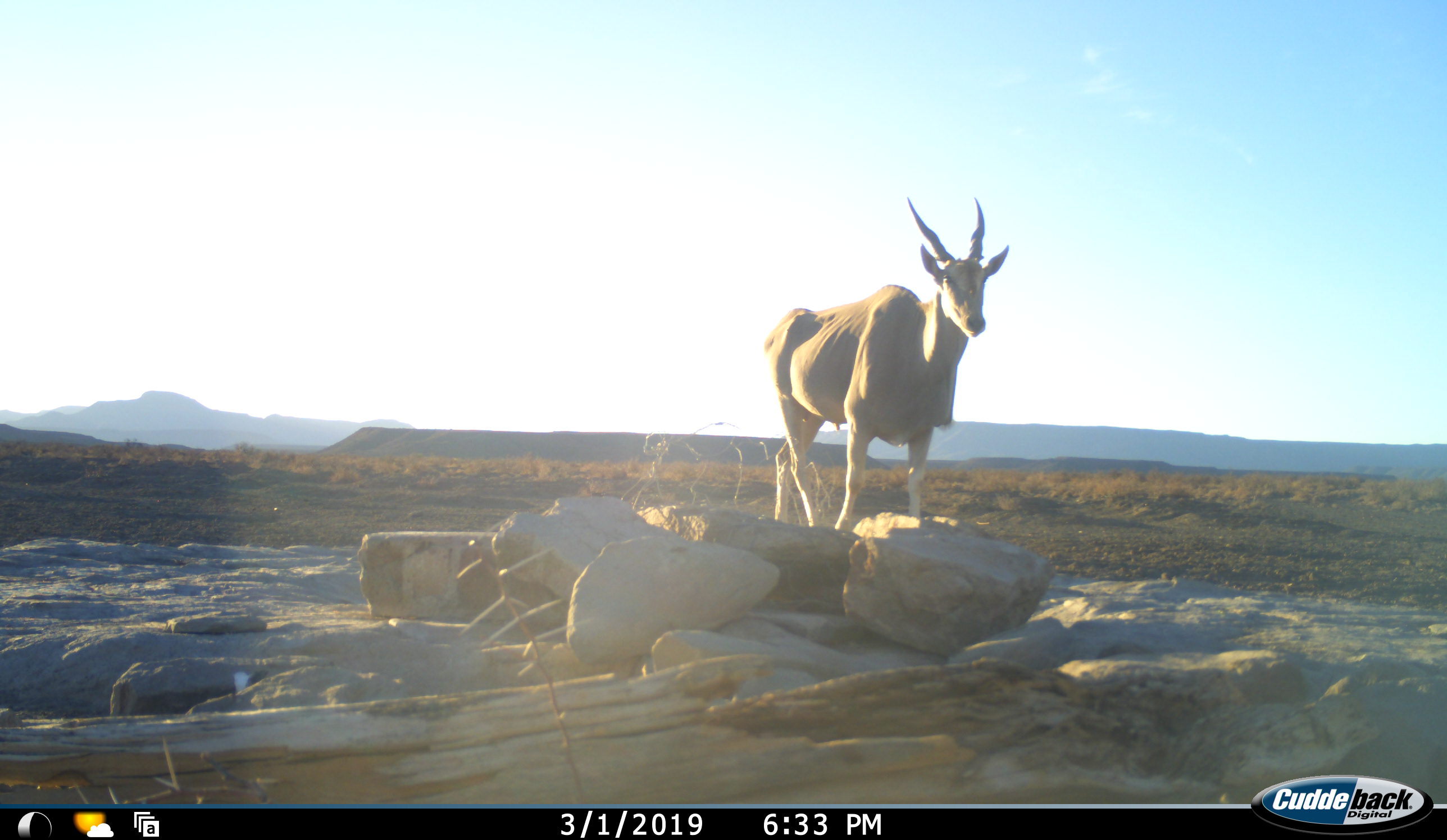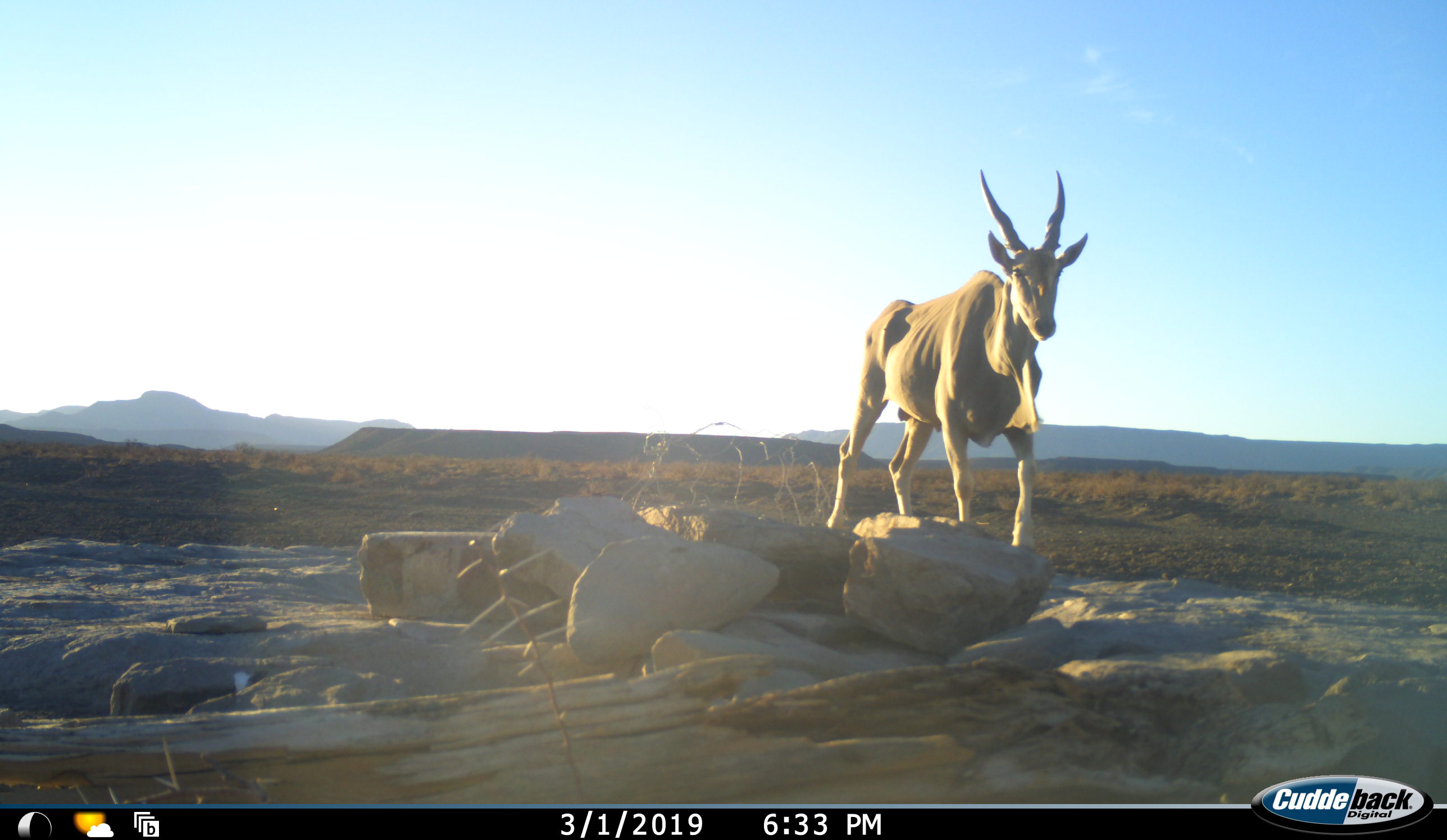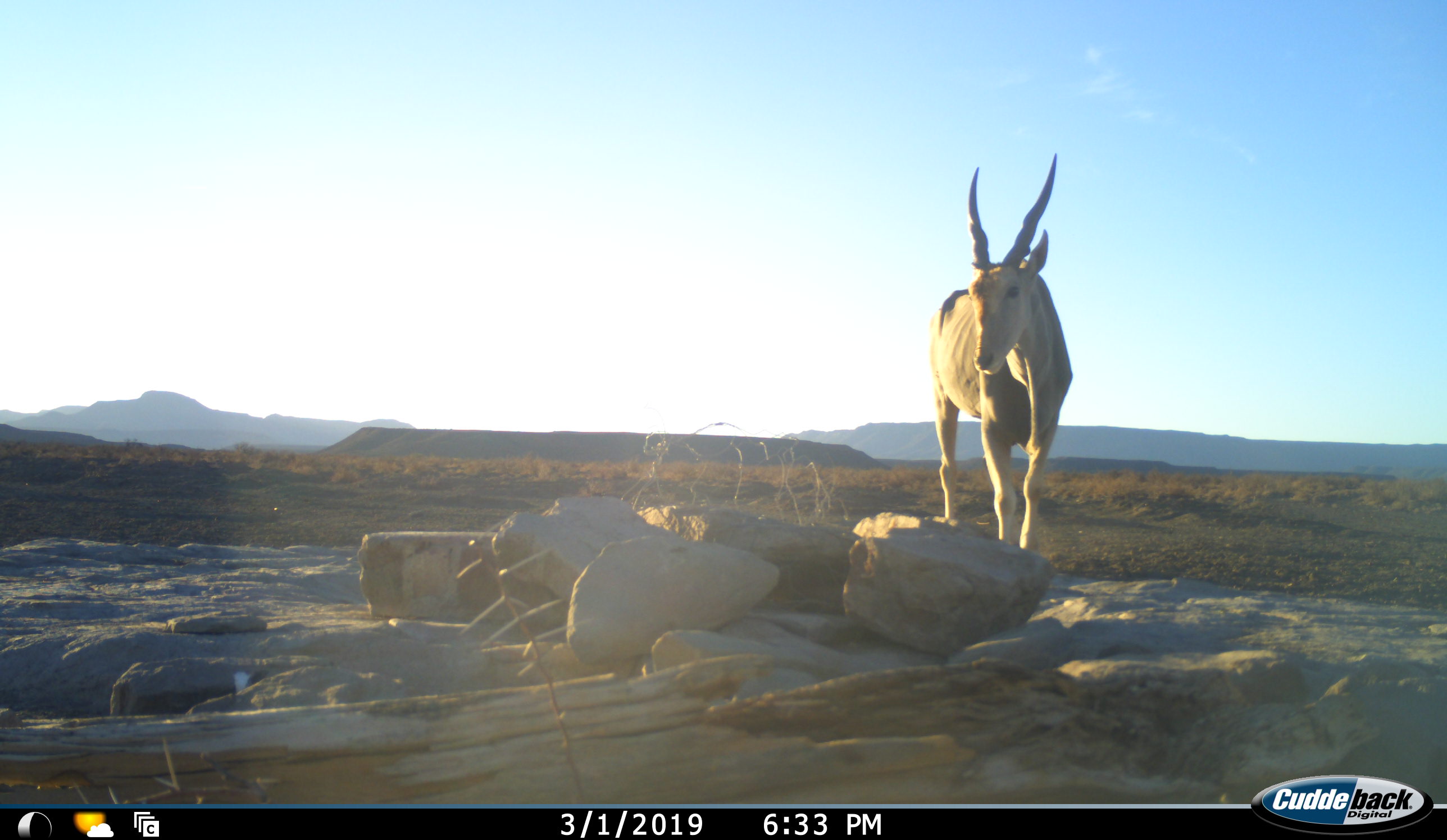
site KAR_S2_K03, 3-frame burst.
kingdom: Animalia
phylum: Chordata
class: Mammalia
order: Artiodactyla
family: Bovidae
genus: Tragelaphus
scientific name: Tragelaphus oryx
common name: eland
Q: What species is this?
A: Eland (Tragelaphus oryx).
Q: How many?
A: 1.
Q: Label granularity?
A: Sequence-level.